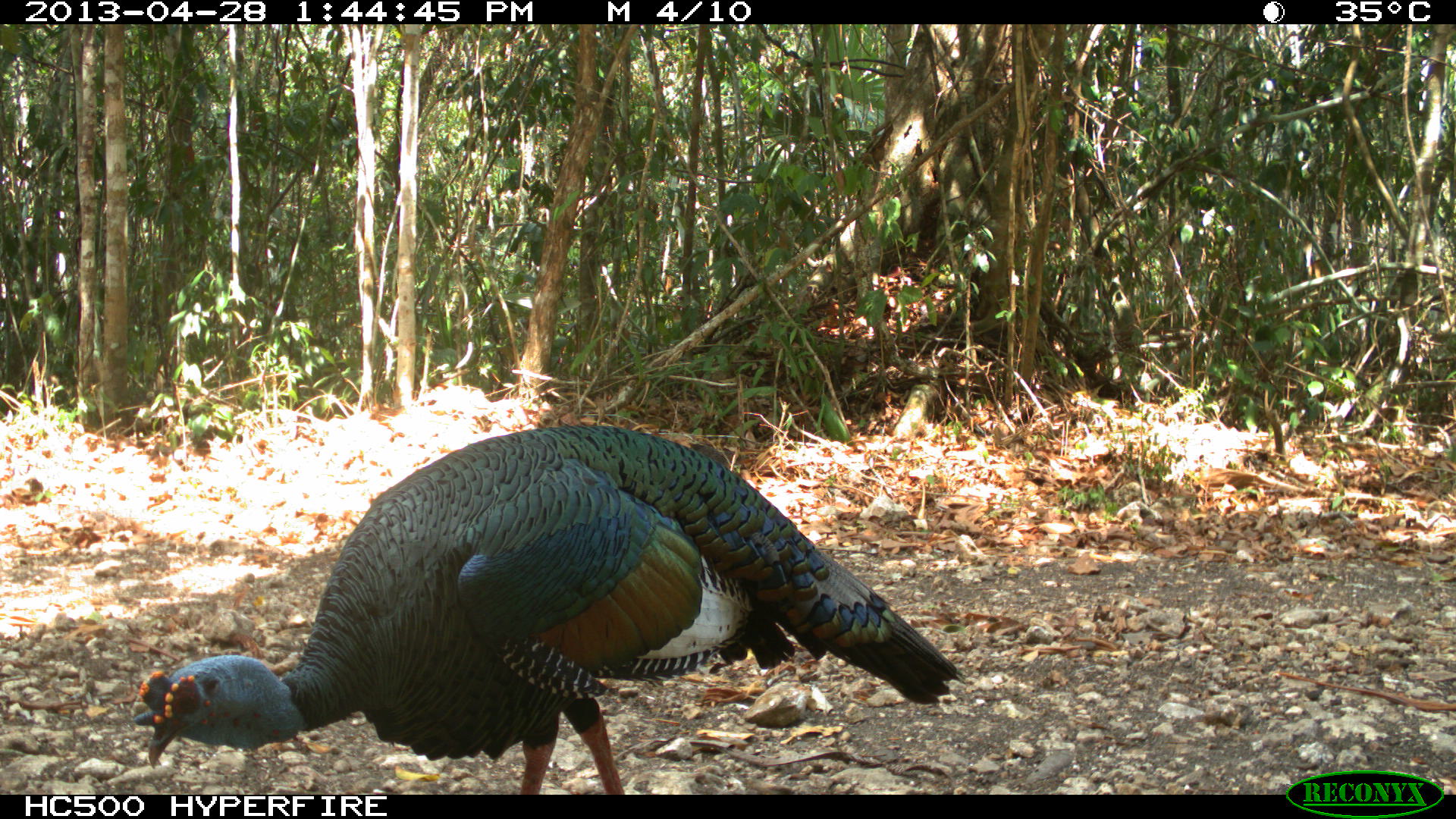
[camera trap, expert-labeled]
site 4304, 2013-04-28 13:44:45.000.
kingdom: Animalia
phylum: Chordata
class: Aves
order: Galliformes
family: Phasianidae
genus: Meleagris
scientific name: Meleagris ocellata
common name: ocellated turkey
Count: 1.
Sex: male.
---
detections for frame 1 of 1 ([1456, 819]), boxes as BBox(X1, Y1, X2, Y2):
meleagris ocellata: BBox(133, 423, 967, 794)